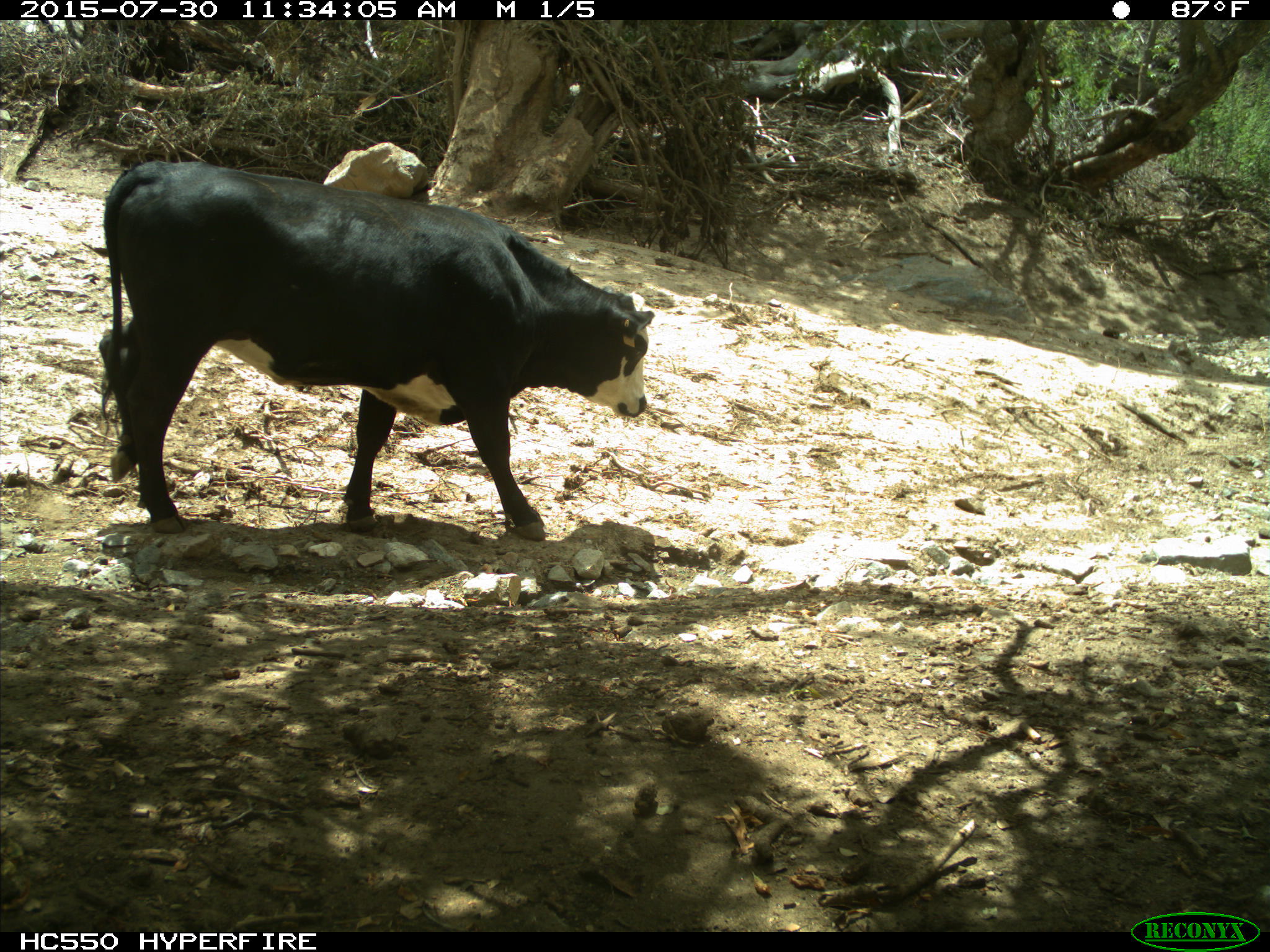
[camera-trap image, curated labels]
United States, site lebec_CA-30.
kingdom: Animalia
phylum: Chordata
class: Mammalia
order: Artiodactyla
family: Bovidae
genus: Bos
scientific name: Bos taurus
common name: domestic cow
Bos taurus (domestic cow).